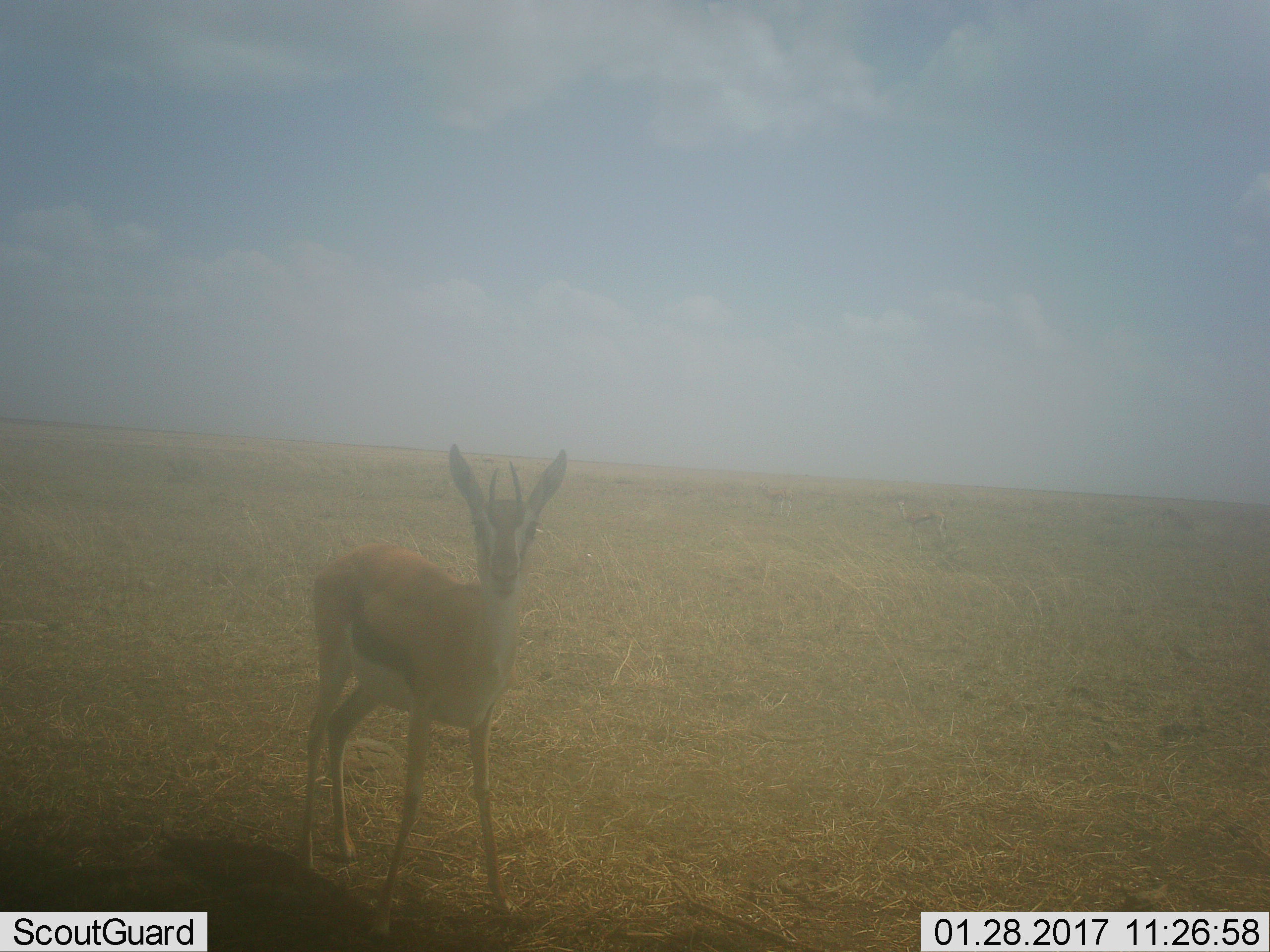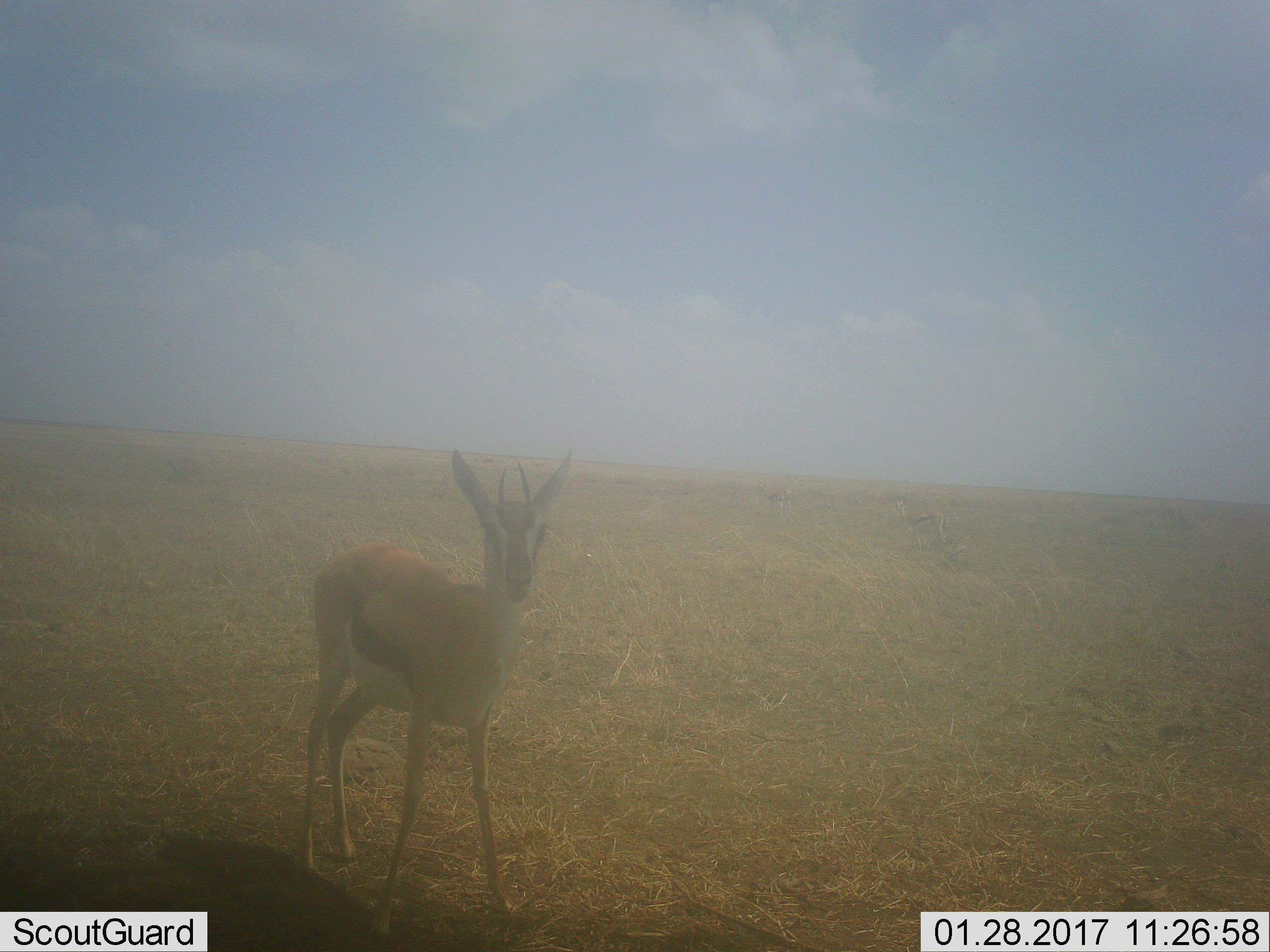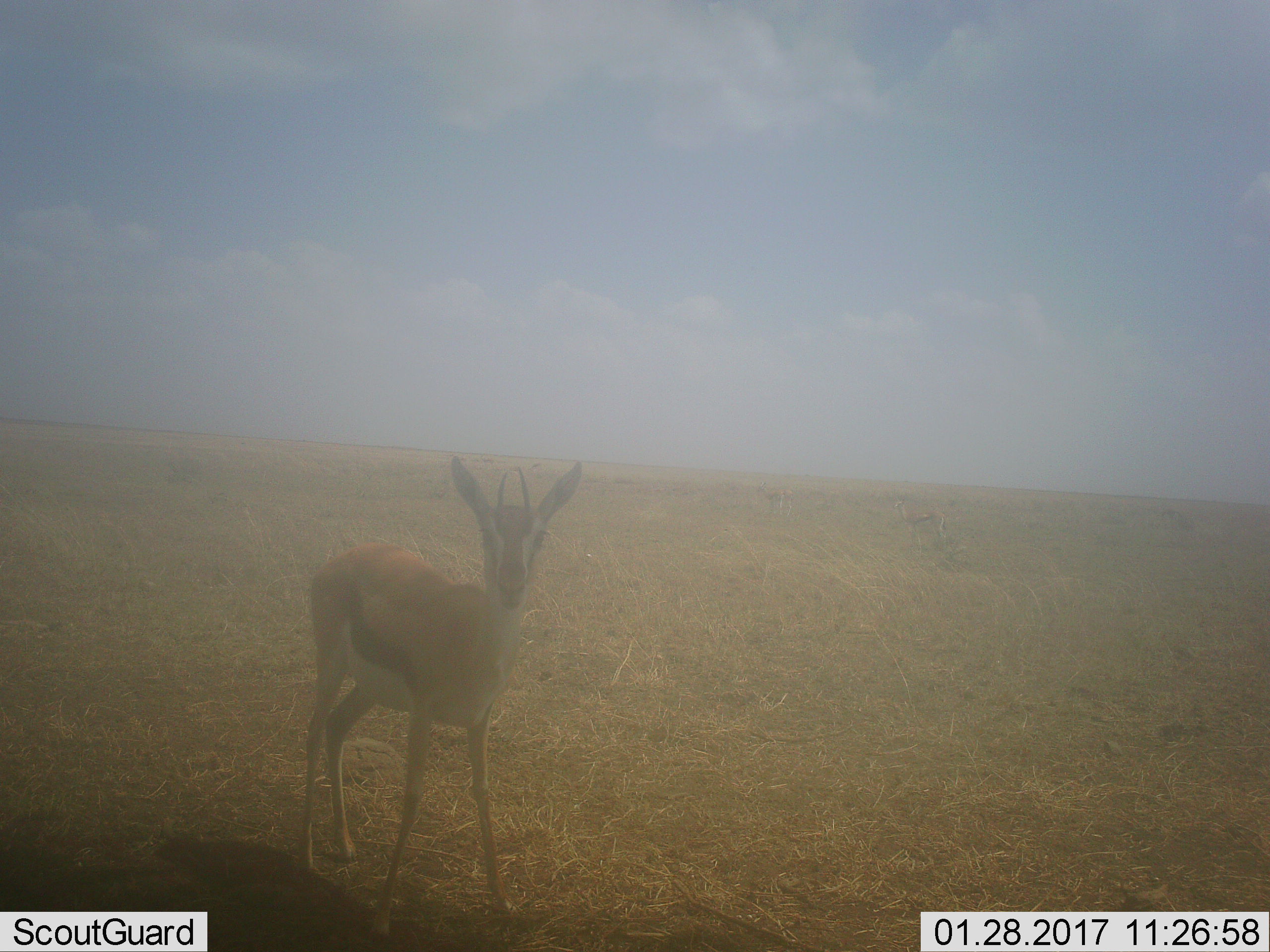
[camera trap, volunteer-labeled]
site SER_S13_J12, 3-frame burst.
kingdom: Animalia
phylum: Chordata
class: Mammalia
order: Artiodactyla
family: Bovidae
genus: Eudorcas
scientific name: Eudorcas thomsonii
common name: thomson's gazelle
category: gazellethomsons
Gazellethomsons (thomson's gazelle) (Eudorcas thomsonii), count 1. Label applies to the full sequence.